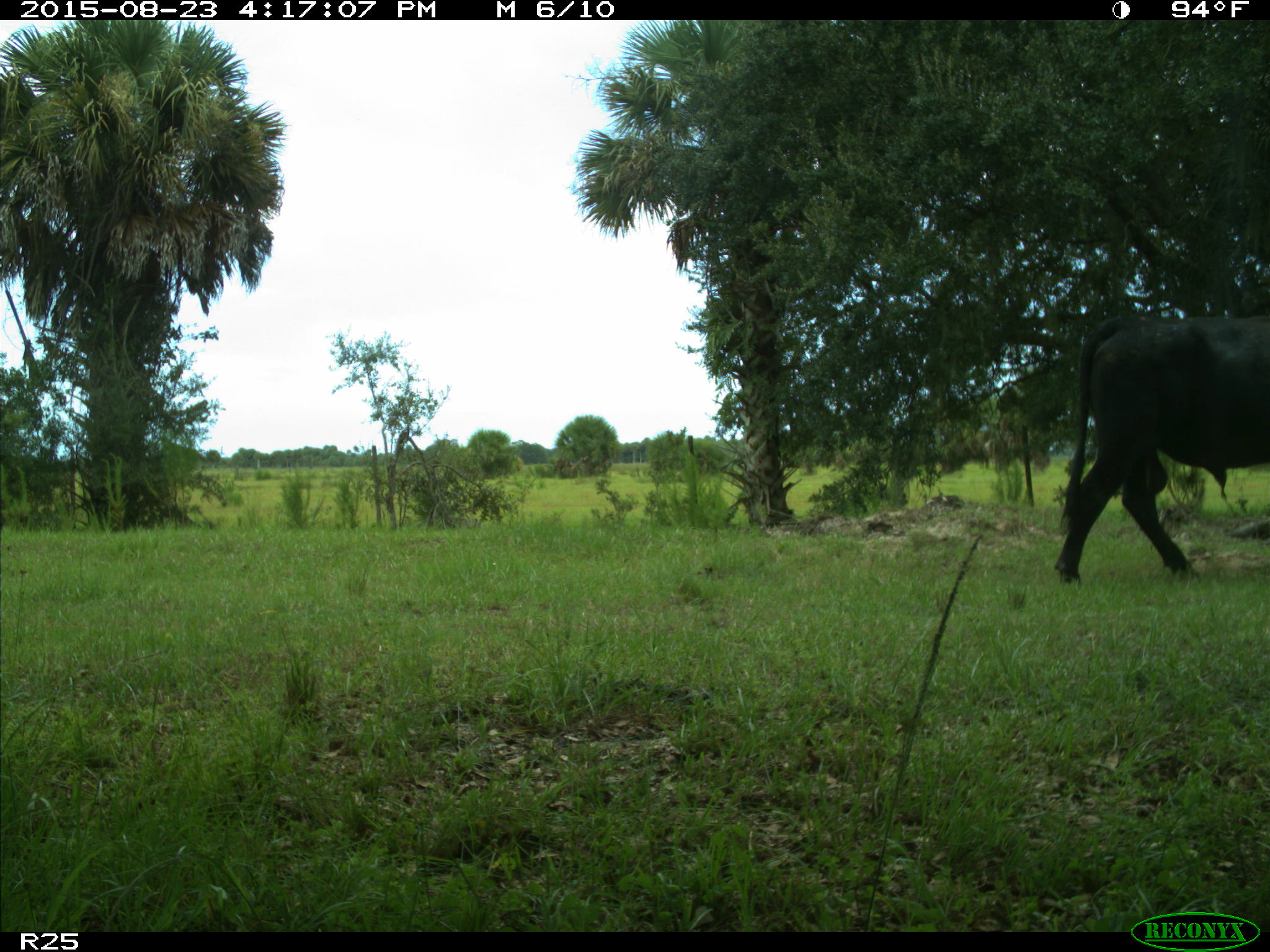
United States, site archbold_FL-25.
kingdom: Animalia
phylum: Chordata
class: Mammalia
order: Artiodactyla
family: Bovidae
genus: Bos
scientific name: Bos taurus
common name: domestic cow